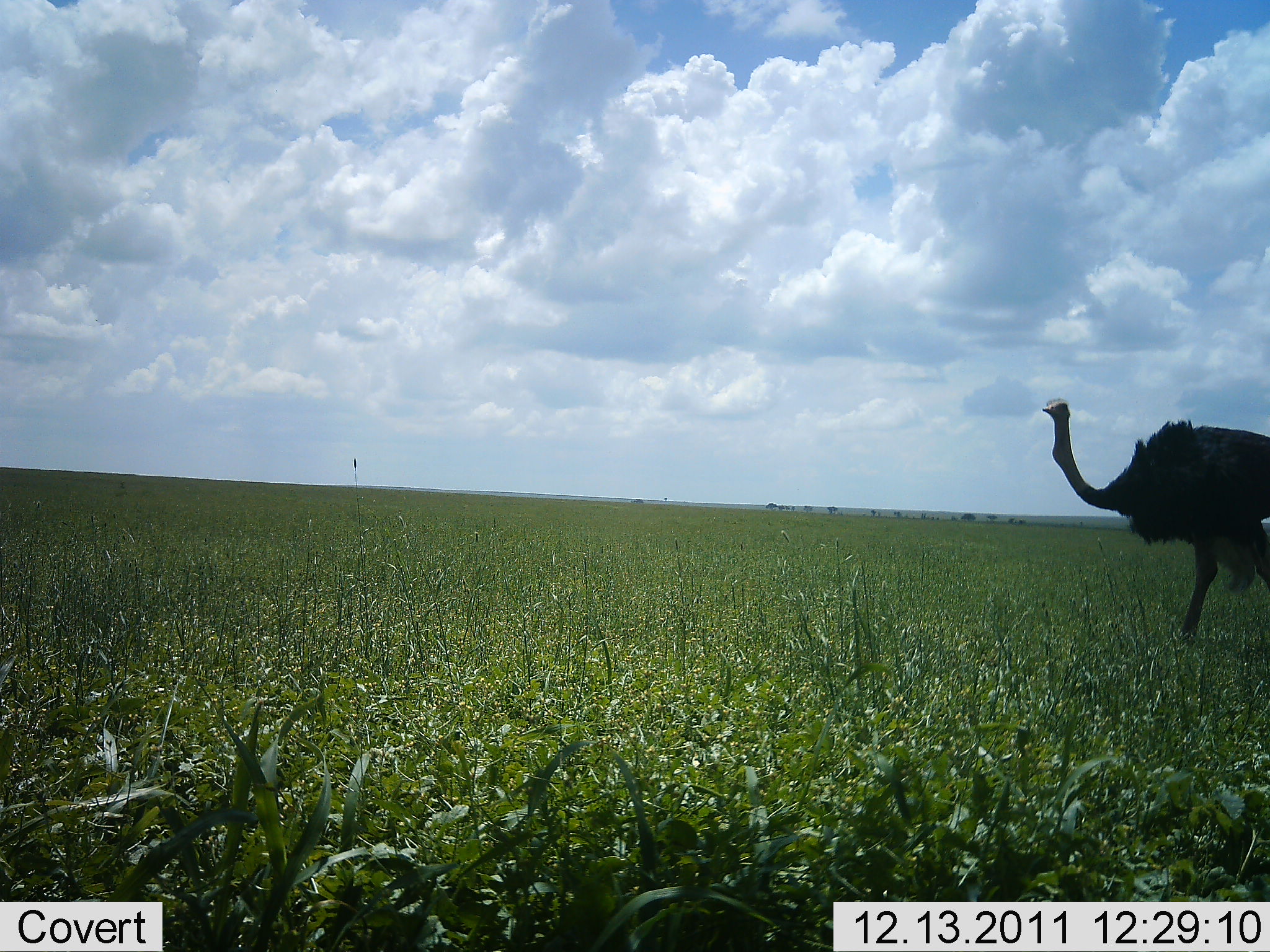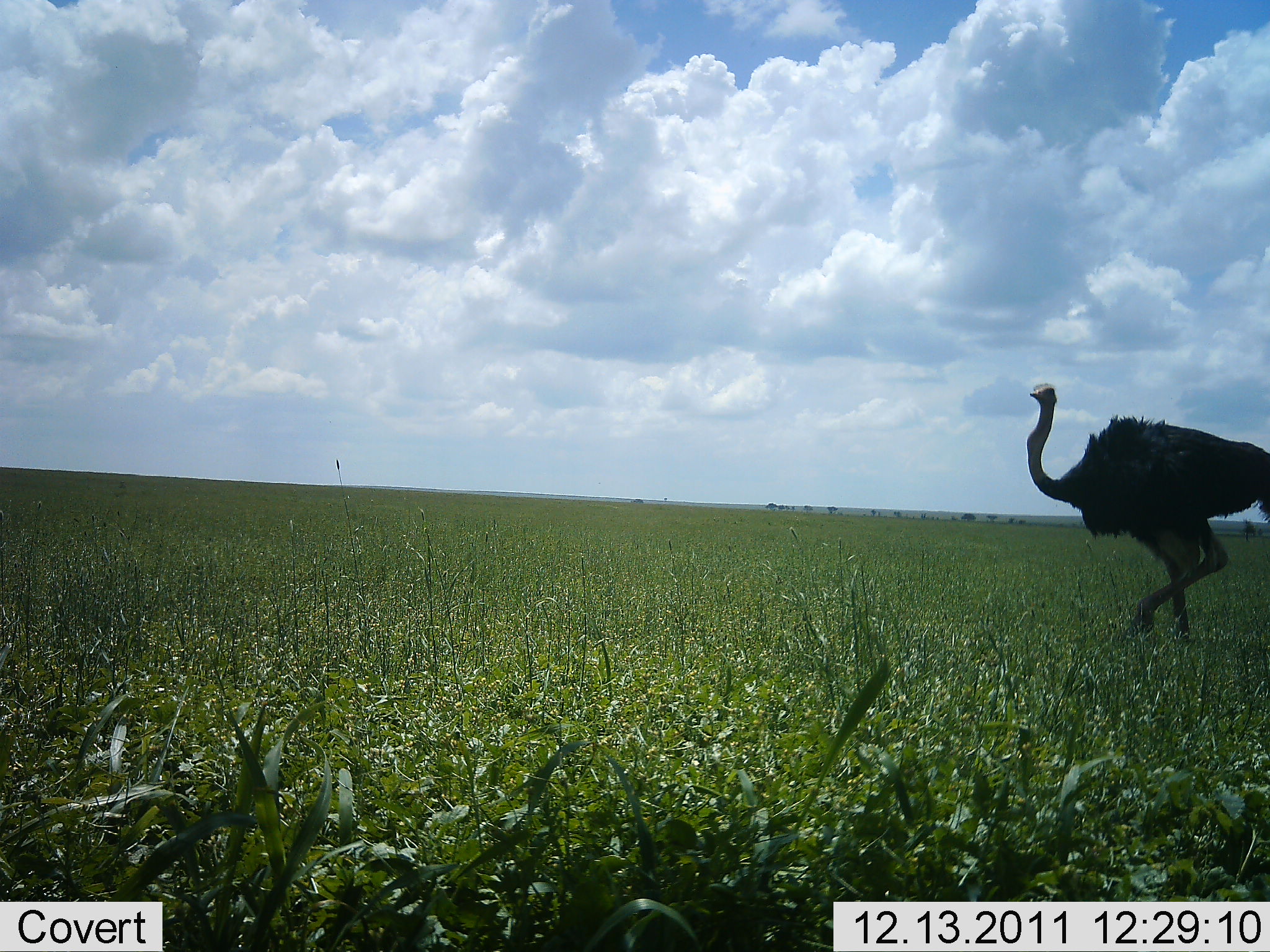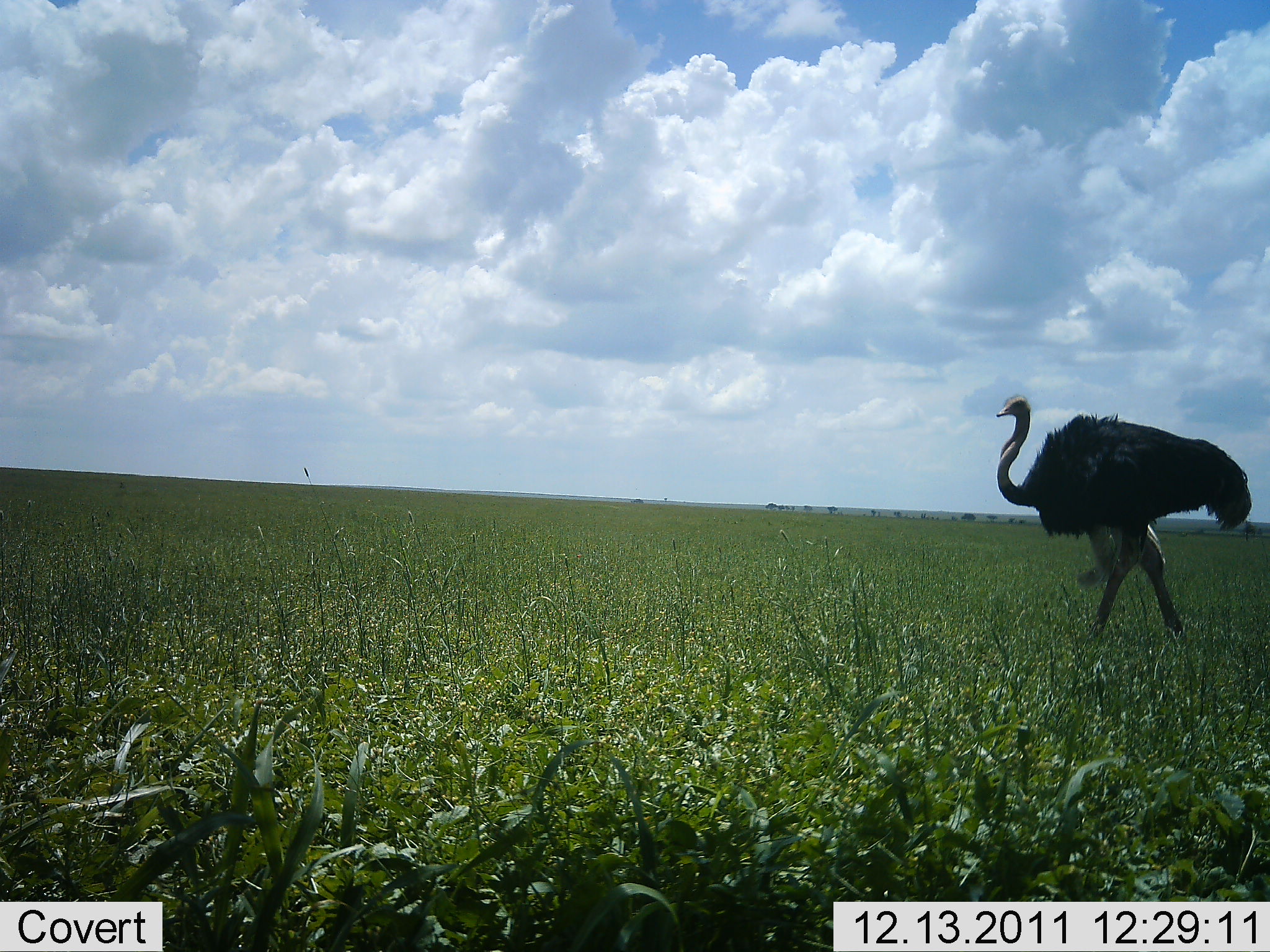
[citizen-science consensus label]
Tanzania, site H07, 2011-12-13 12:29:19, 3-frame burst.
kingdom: Animalia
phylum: Chordata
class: Aves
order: Struthioniformes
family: Struthionidae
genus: Struthio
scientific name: Struthio camelus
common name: ostrich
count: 1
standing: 15%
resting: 0%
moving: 92%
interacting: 0%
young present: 0%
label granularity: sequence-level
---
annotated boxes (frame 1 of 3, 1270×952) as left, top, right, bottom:
animal: 1042, 397, 1270, 646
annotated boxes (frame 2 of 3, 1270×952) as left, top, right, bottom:
animal: 1025, 382, 1270, 647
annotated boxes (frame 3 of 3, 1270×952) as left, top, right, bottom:
animal: 997, 395, 1254, 645